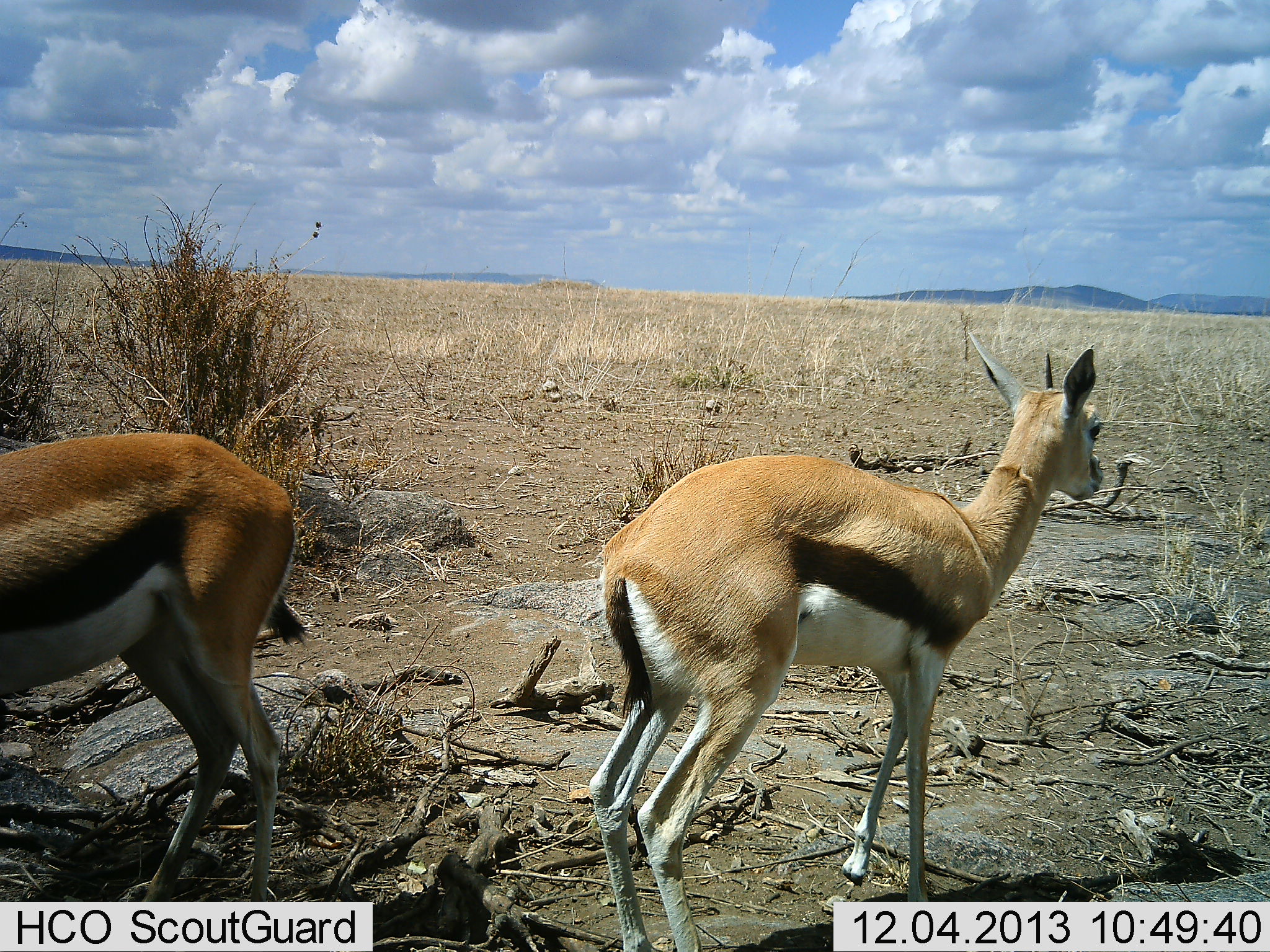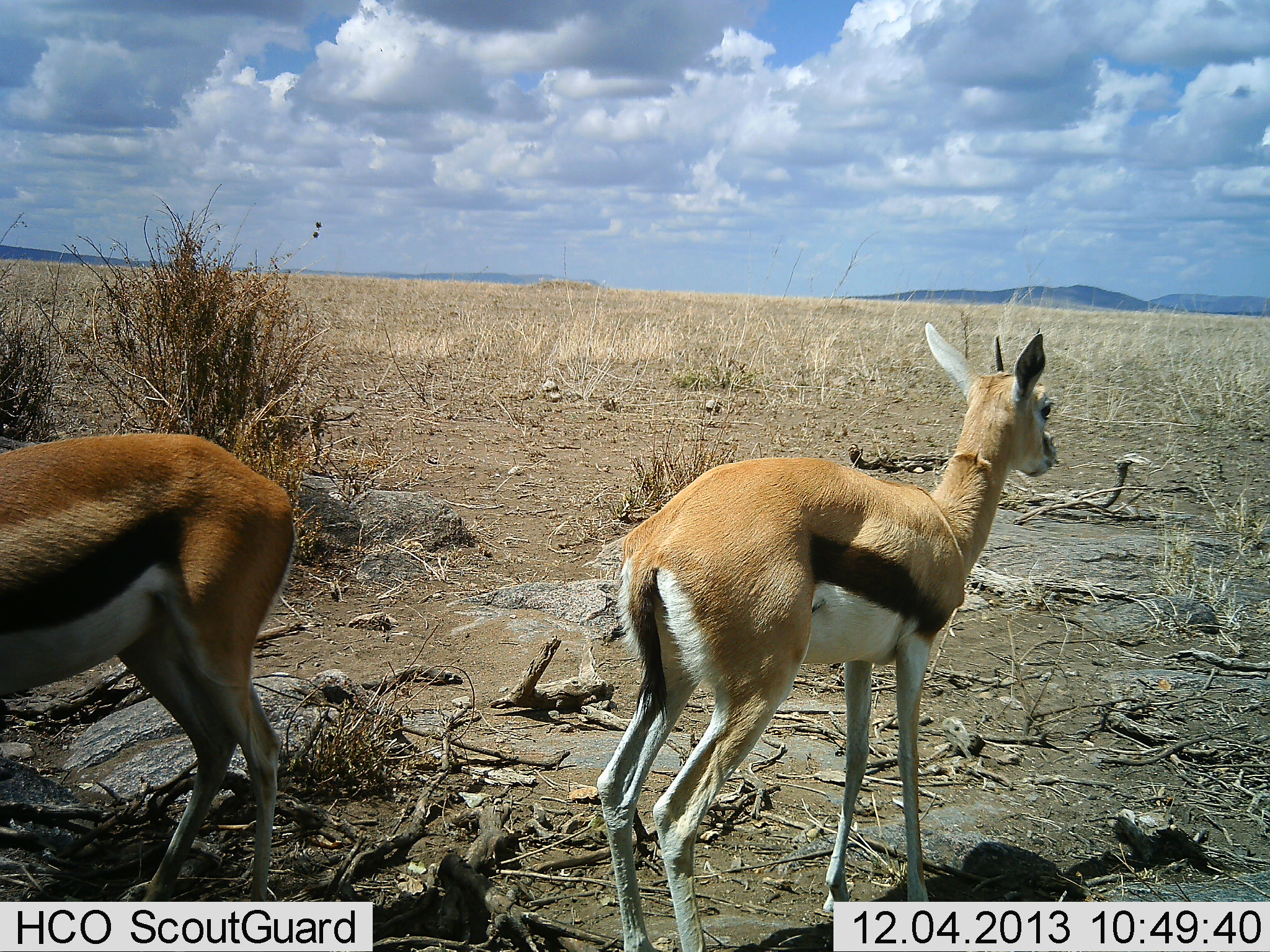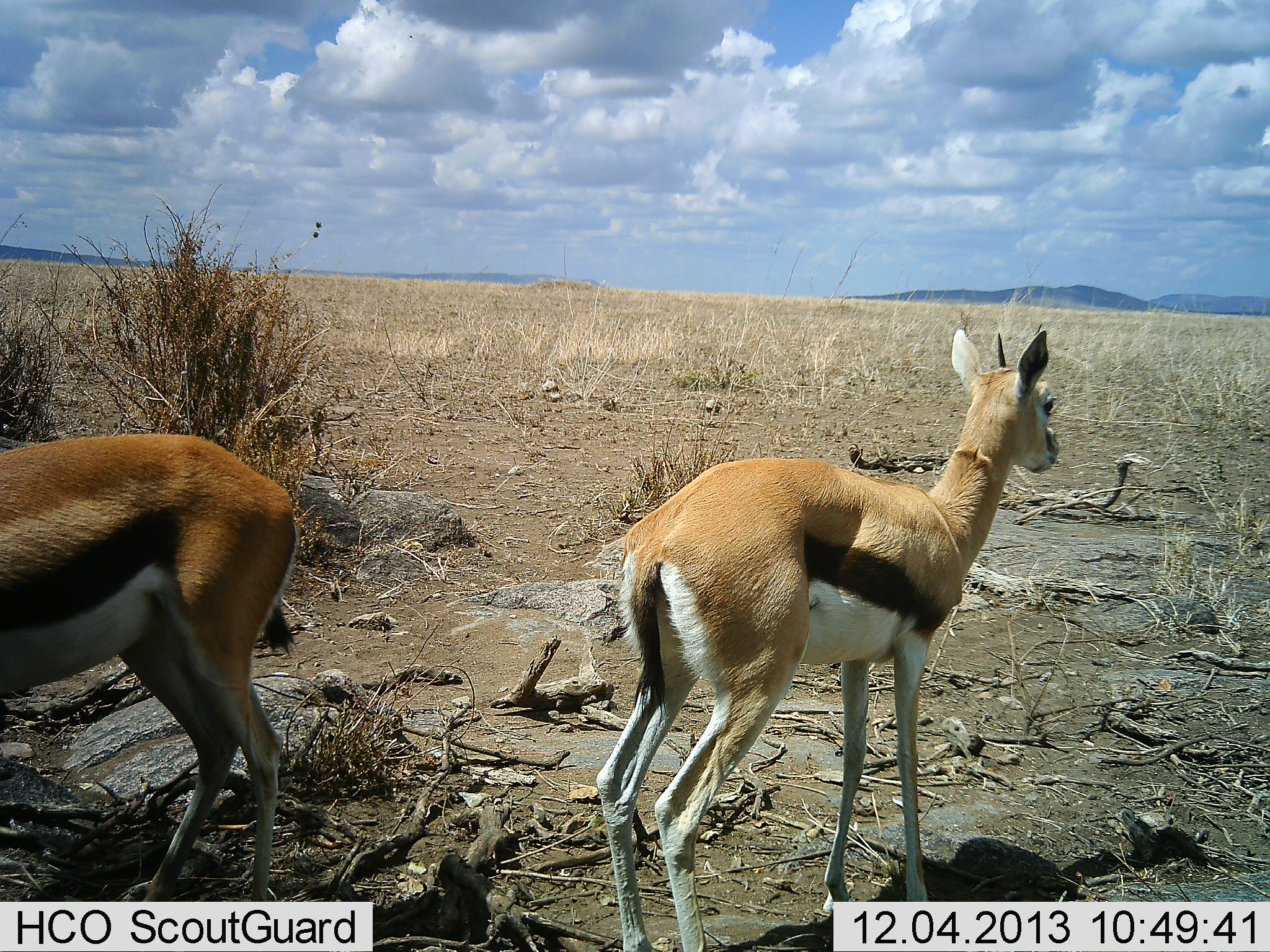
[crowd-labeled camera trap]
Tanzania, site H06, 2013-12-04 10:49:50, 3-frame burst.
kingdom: Animalia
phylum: Chordata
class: Mammalia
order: Artiodactyla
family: Bovidae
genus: Eudorcas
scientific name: Eudorcas thomsonii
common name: thomson's gazelle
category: gazellethomsons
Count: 2.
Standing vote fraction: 80%.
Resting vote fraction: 10%.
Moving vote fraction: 10%.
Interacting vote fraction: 0%.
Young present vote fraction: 0%.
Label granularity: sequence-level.